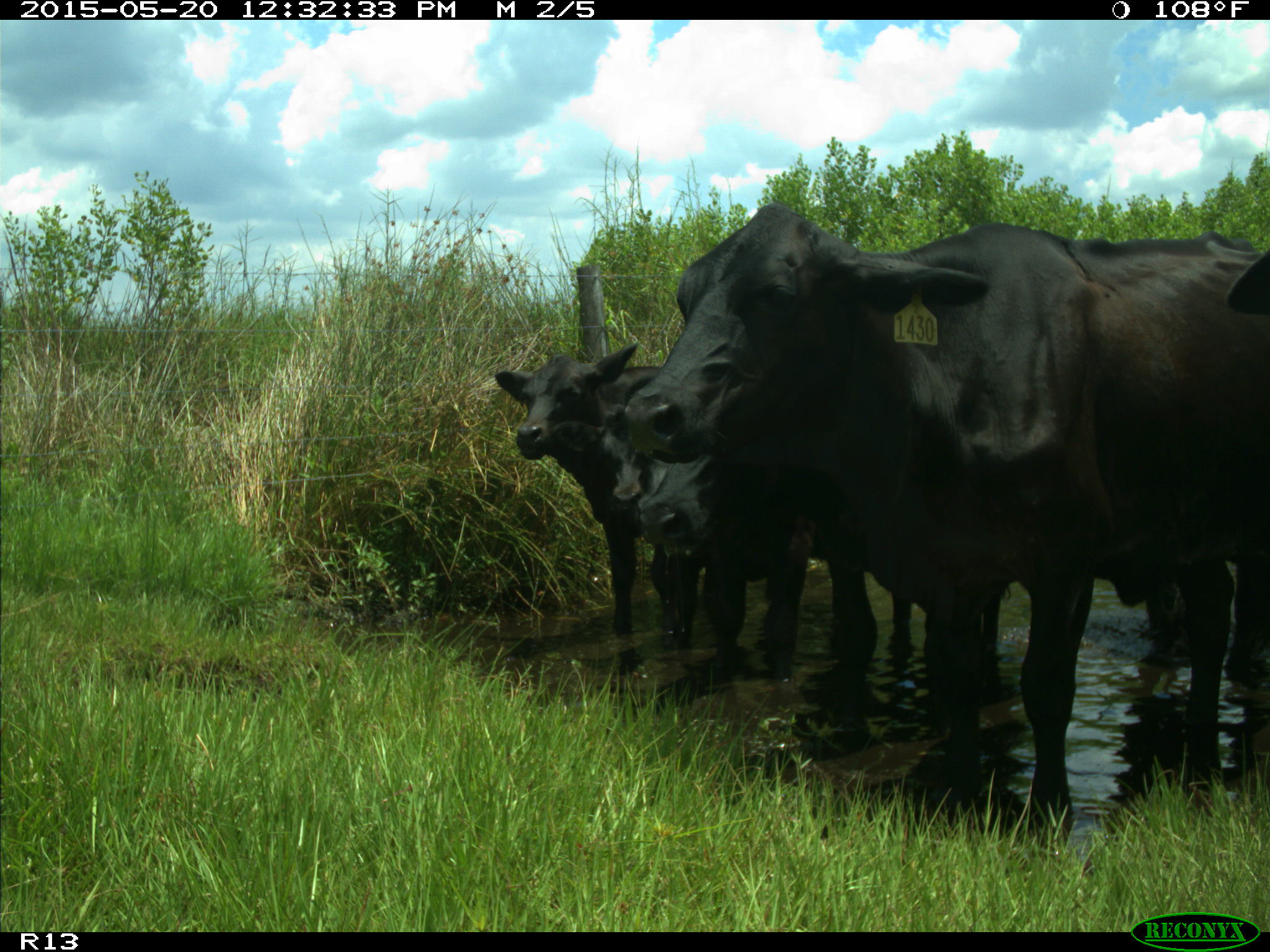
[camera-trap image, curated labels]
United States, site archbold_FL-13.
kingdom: Animalia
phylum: Chordata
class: Mammalia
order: Artiodactyla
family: Bovidae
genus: Bos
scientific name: Bos taurus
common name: domestic cow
Bos taurus (domestic cow).